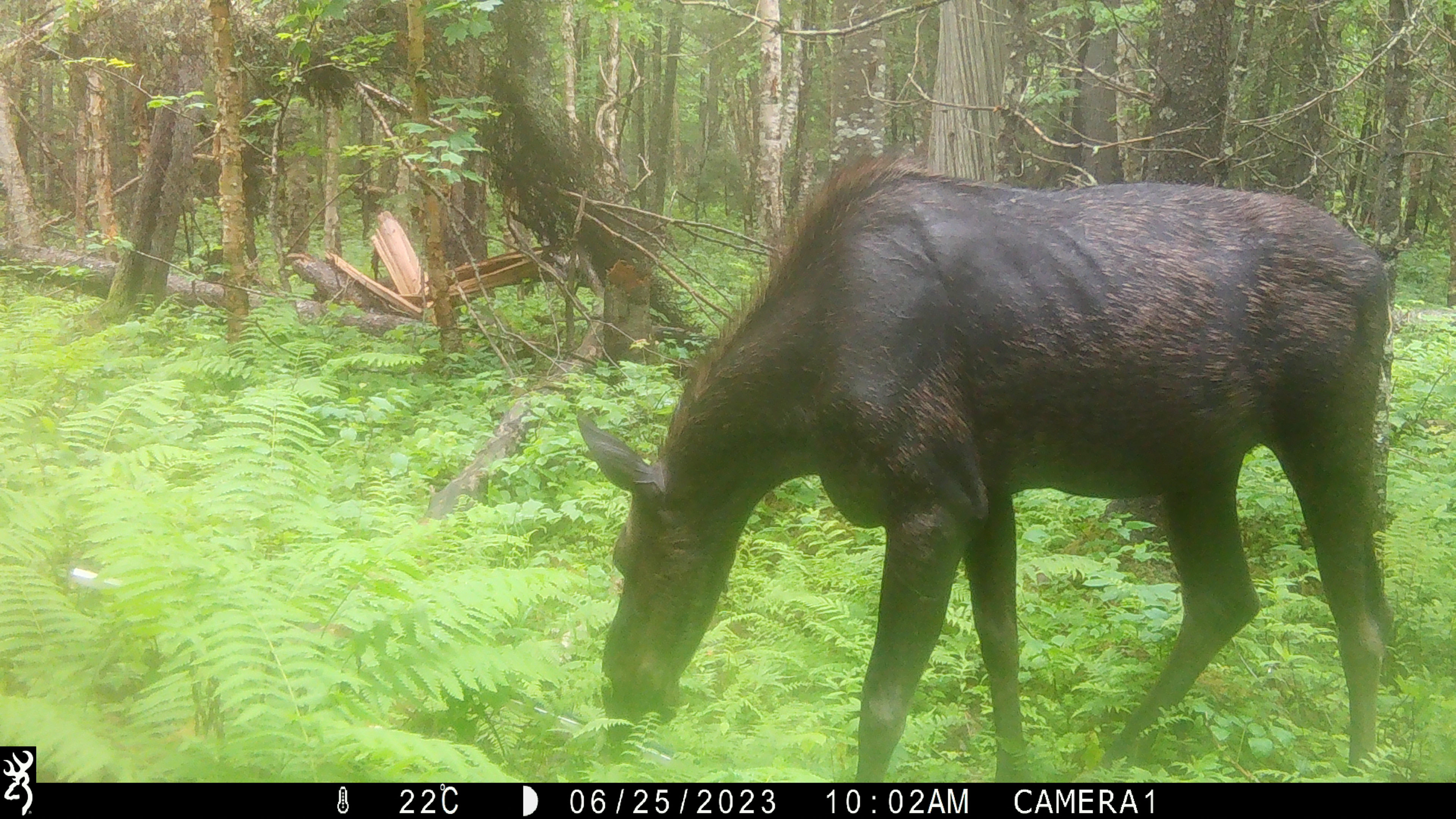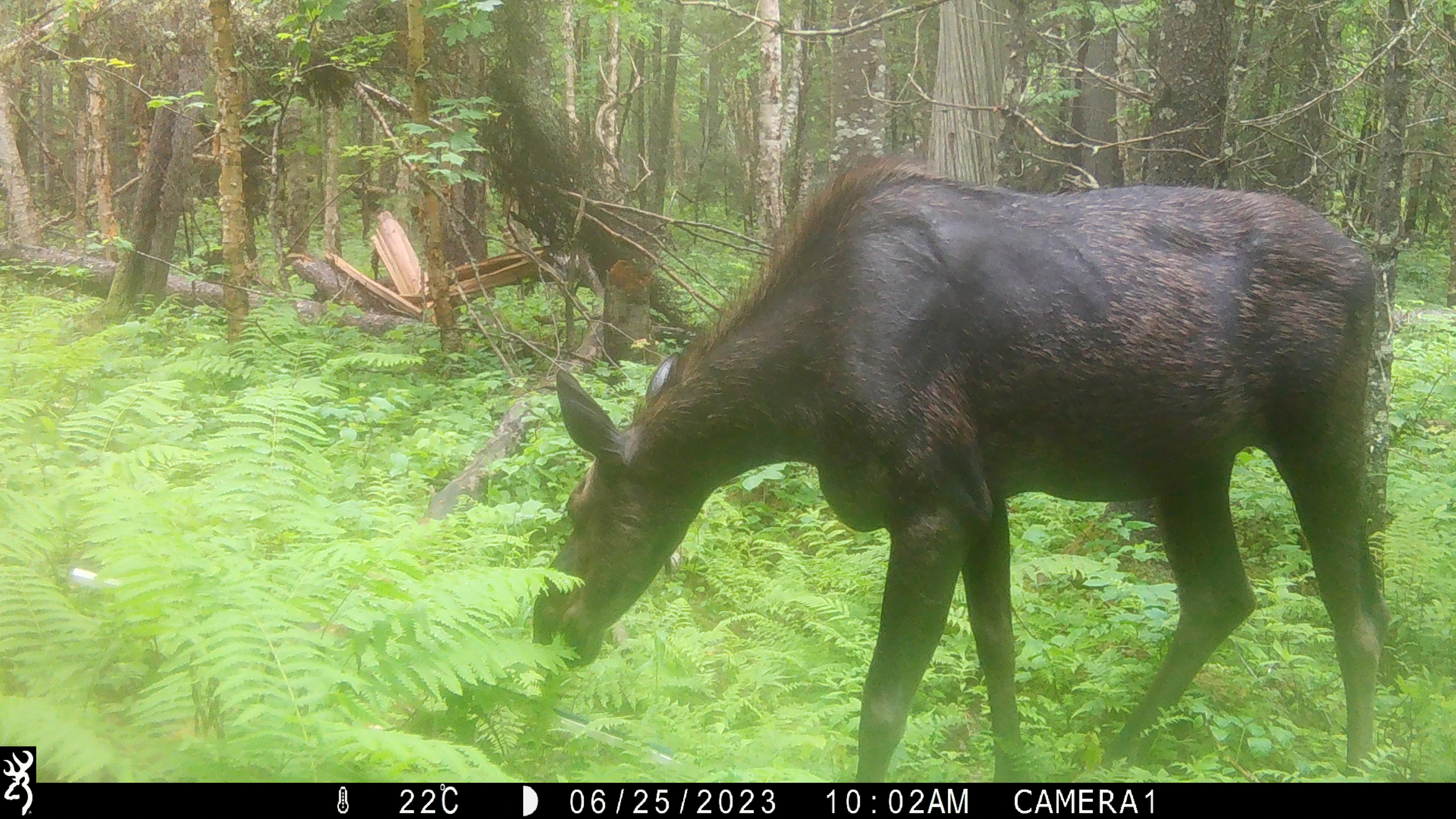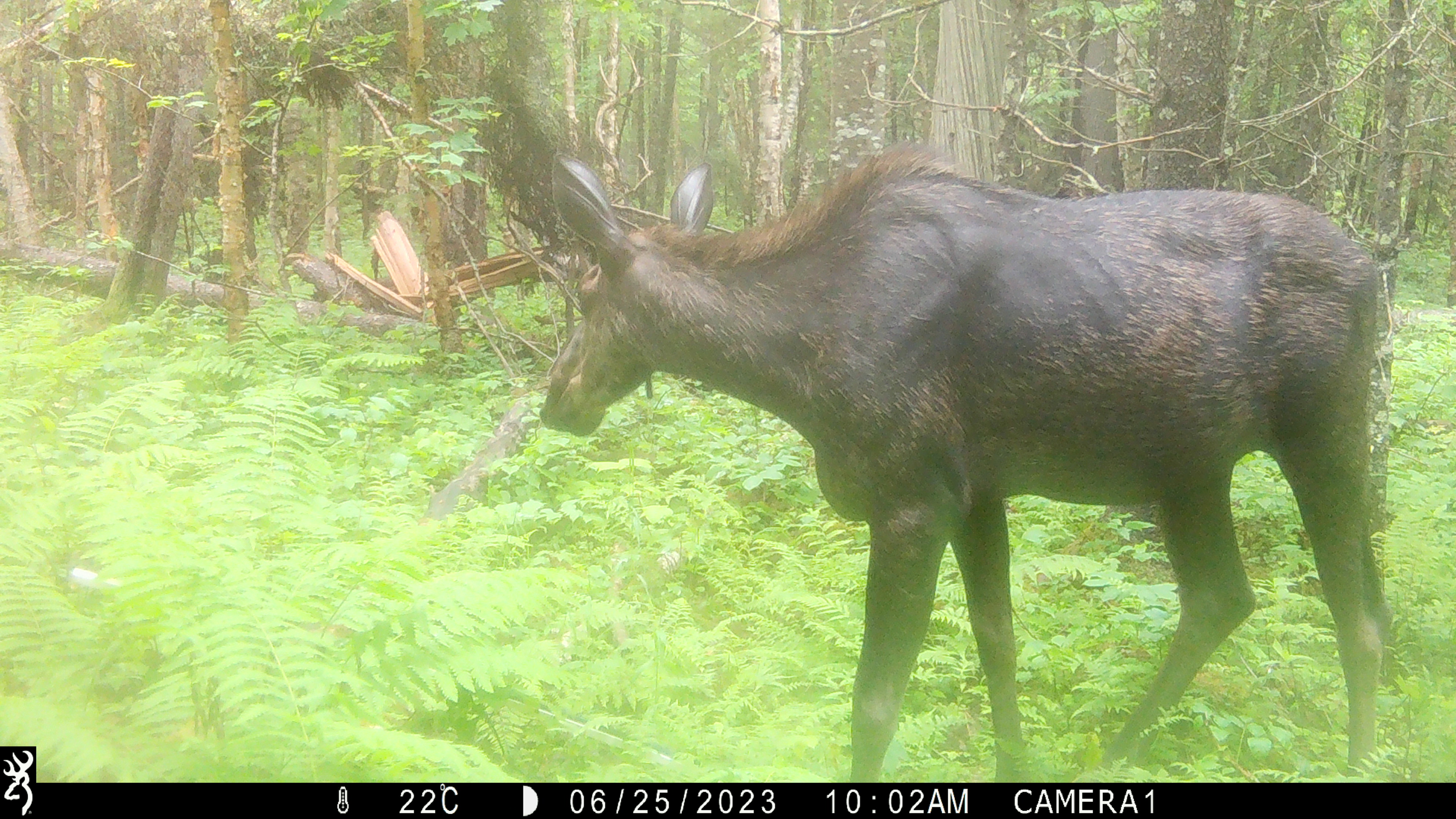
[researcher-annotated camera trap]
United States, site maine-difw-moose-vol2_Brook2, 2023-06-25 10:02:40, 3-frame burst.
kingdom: Animalia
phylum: Chordata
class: Mammalia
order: Artiodactyla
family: Cervidae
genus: Alces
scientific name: Alces alces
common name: moose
Moose (Alces alces).